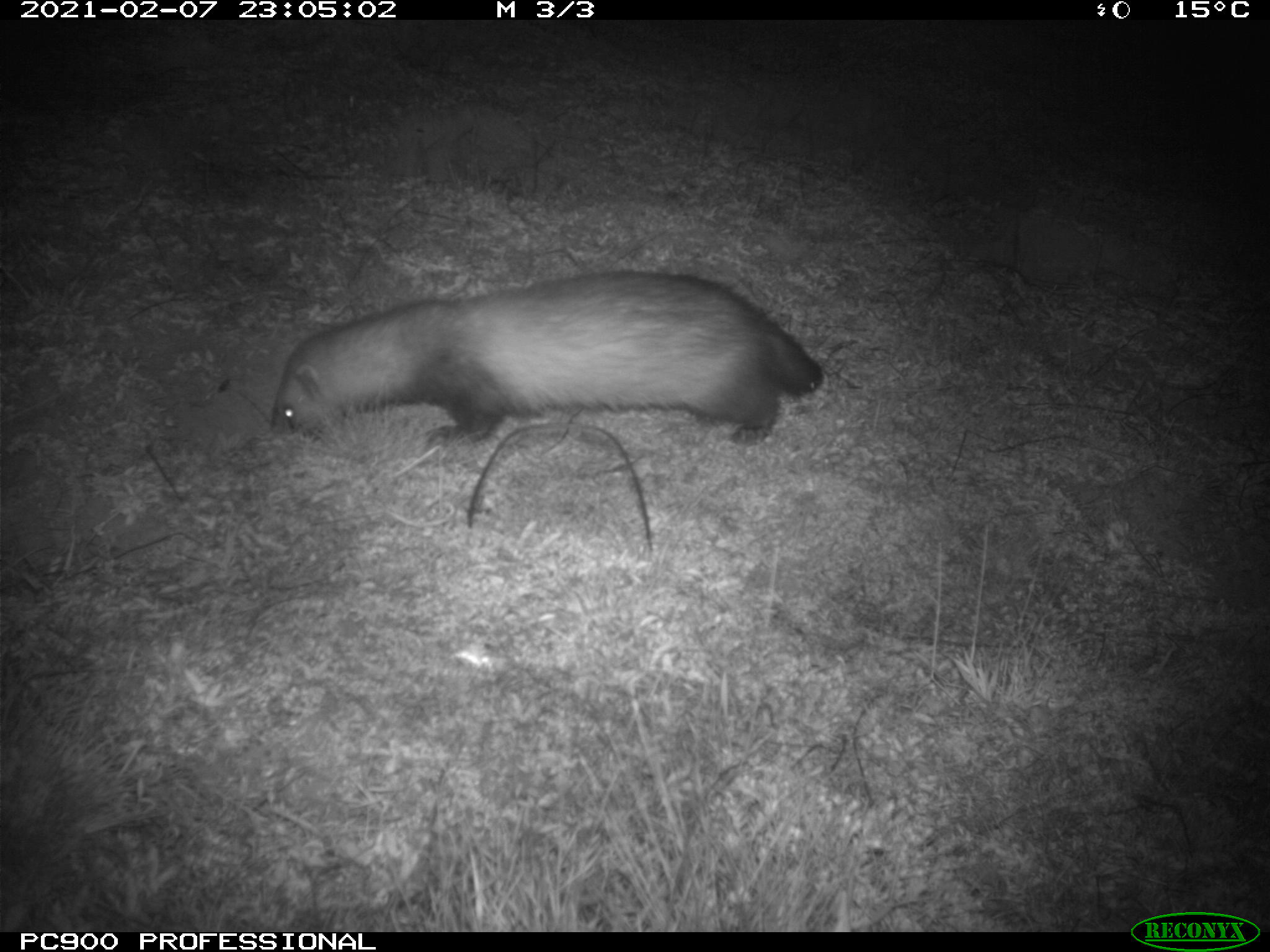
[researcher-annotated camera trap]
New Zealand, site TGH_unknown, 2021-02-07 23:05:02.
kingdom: Animalia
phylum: Chordata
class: Mammalia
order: Carnivora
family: Mustelidae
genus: Mustela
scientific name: Mustela furo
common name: ferret